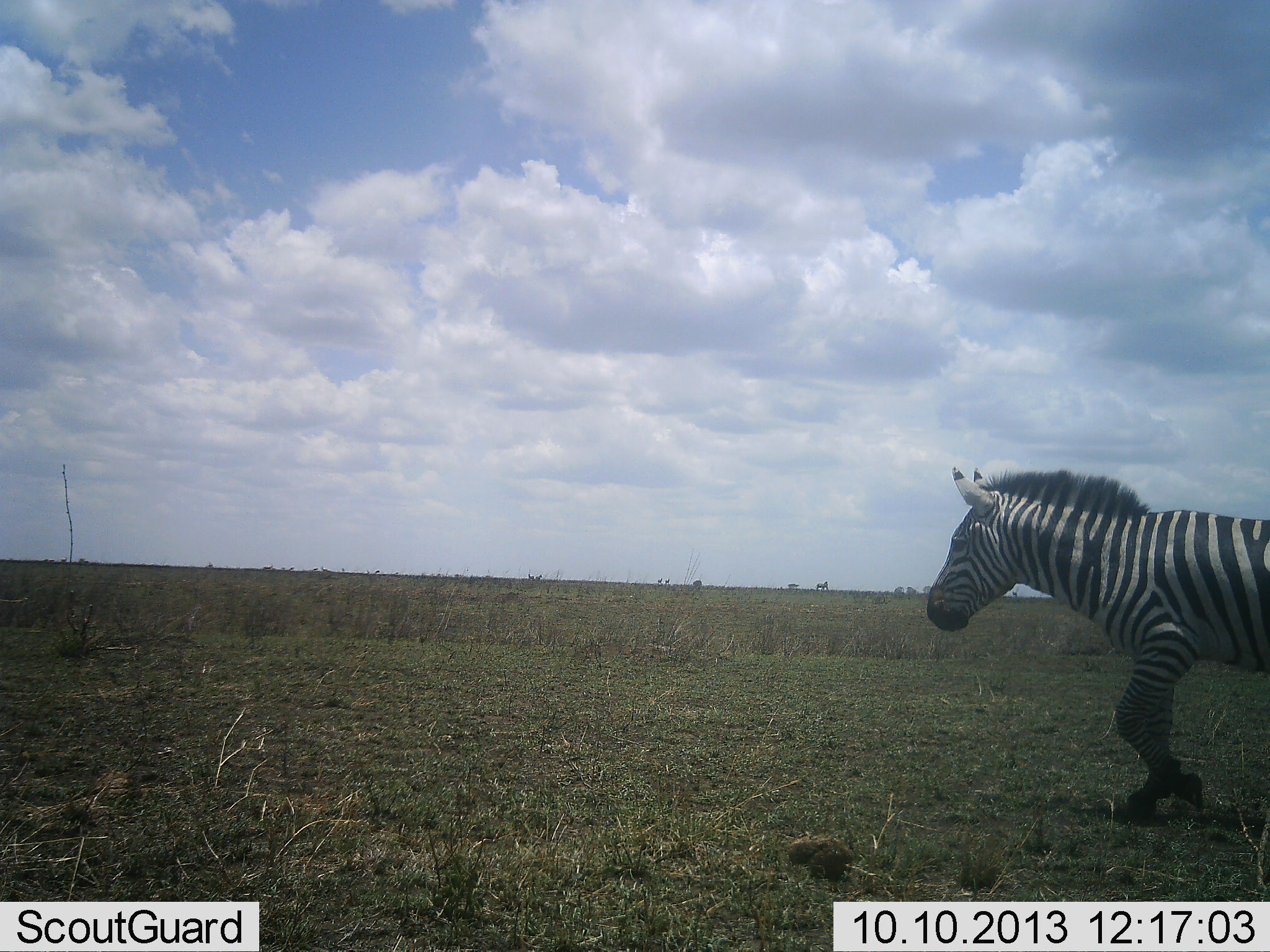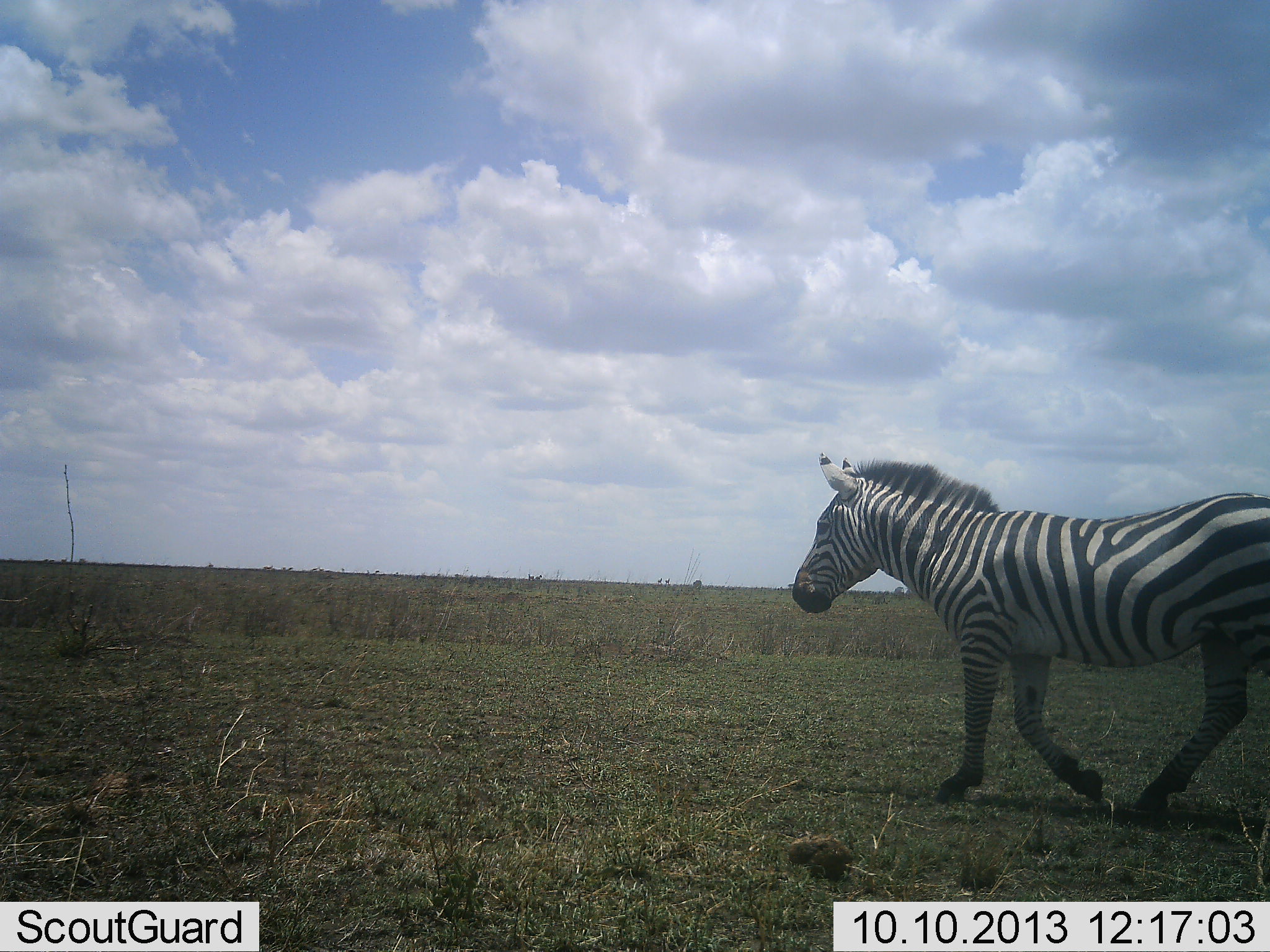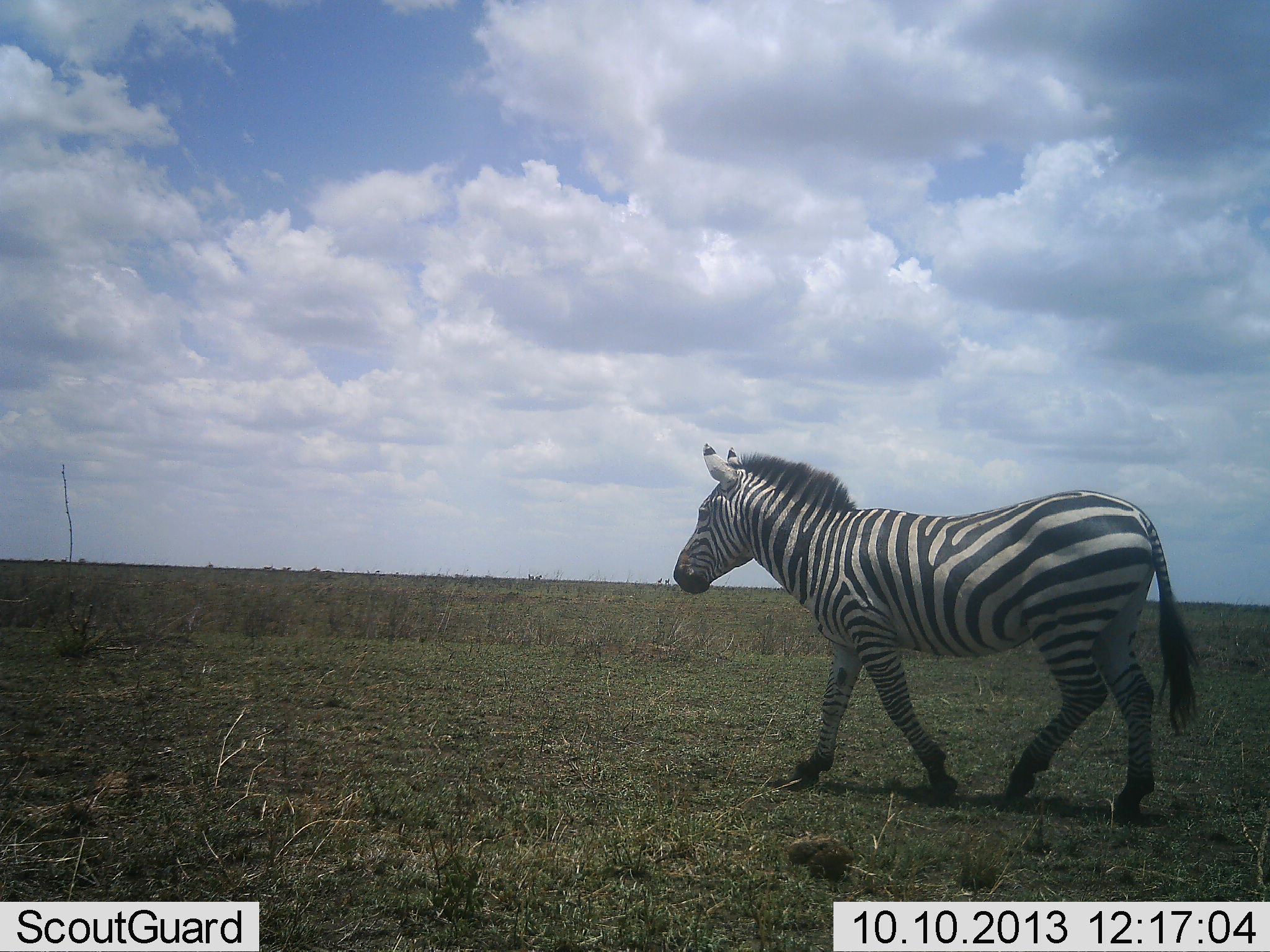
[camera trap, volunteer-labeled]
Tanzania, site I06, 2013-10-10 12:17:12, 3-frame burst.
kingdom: Animalia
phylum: Chordata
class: Mammalia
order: Perissodactyla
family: Equidae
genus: Equus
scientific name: Equus quagga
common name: plains zebra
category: zebra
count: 1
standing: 0%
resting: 0%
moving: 100%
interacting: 0%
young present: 0%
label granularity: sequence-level